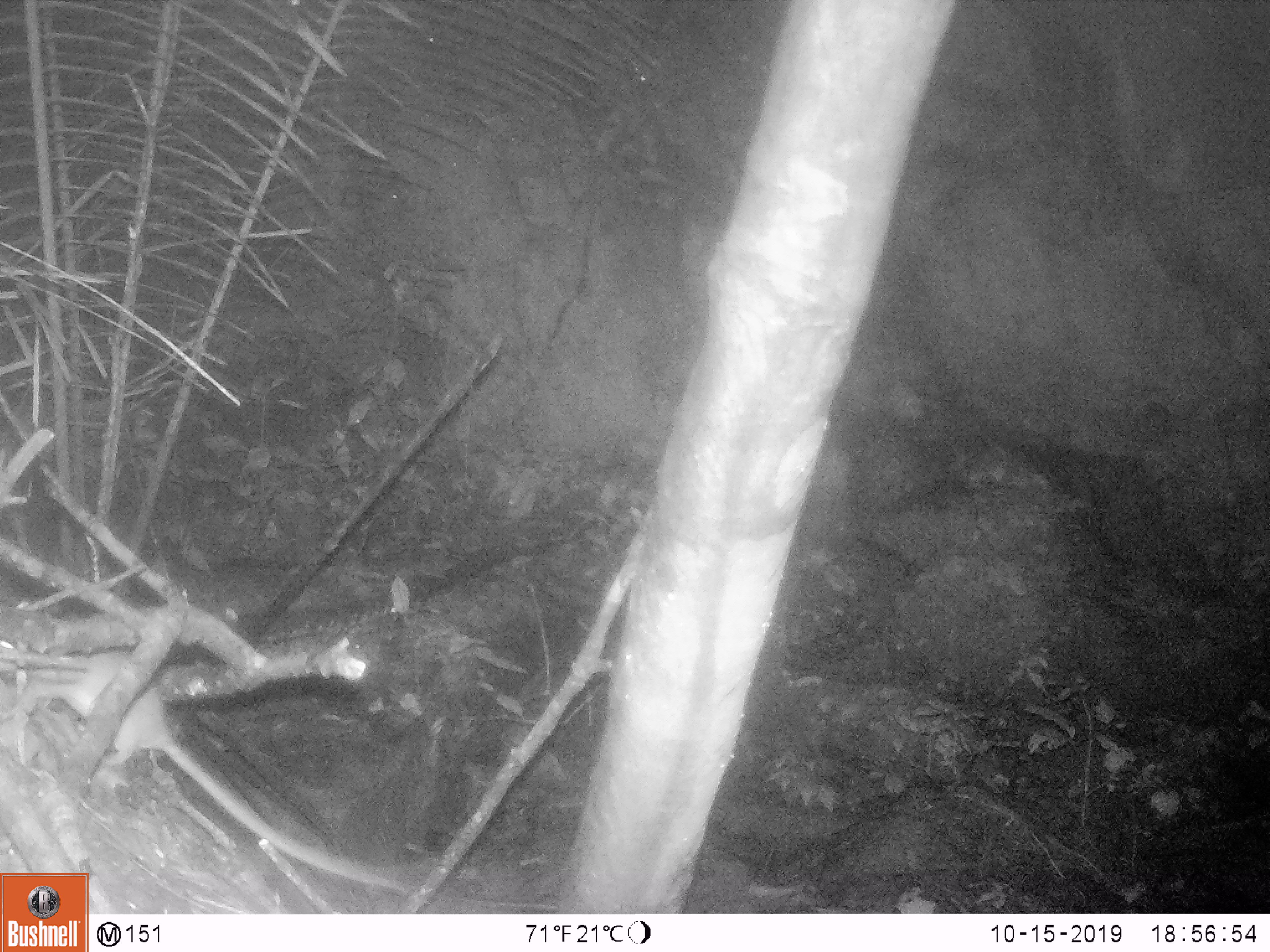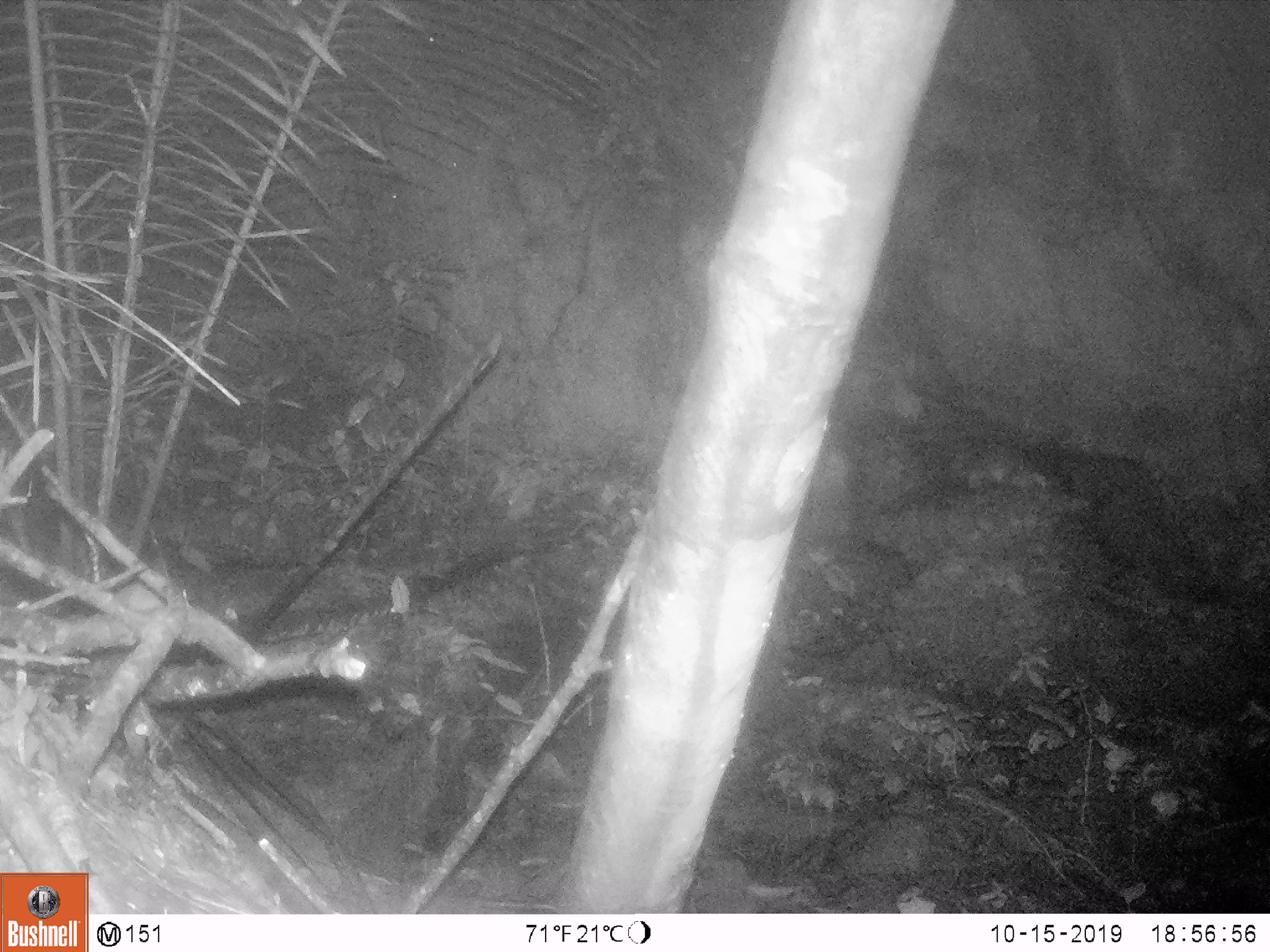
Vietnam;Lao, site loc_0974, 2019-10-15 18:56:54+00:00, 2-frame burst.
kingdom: Animalia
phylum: Chordata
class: Mammalia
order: Rodentia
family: Muridae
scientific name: Muridae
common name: old-world mice and rats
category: unidentified murid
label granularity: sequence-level